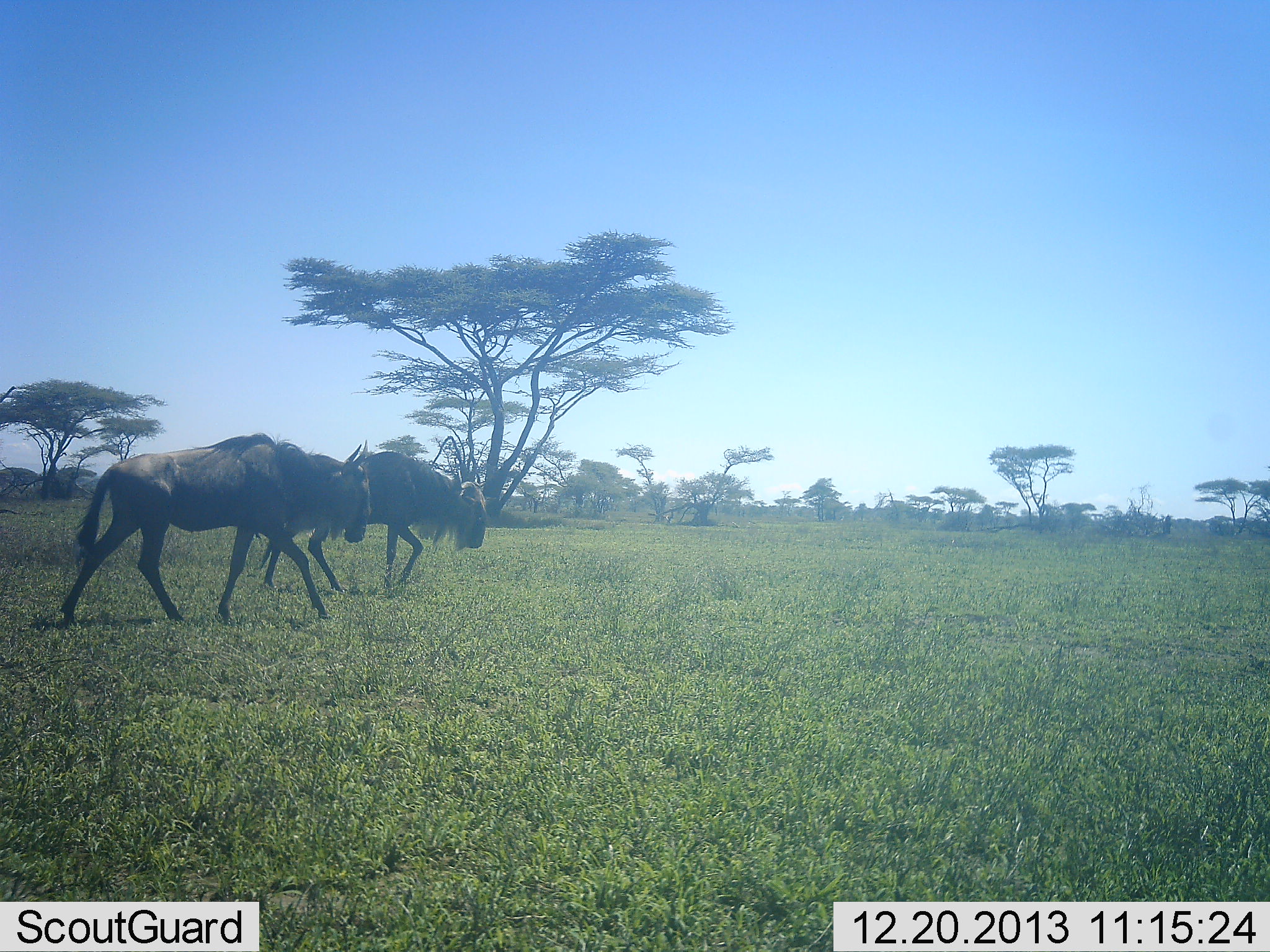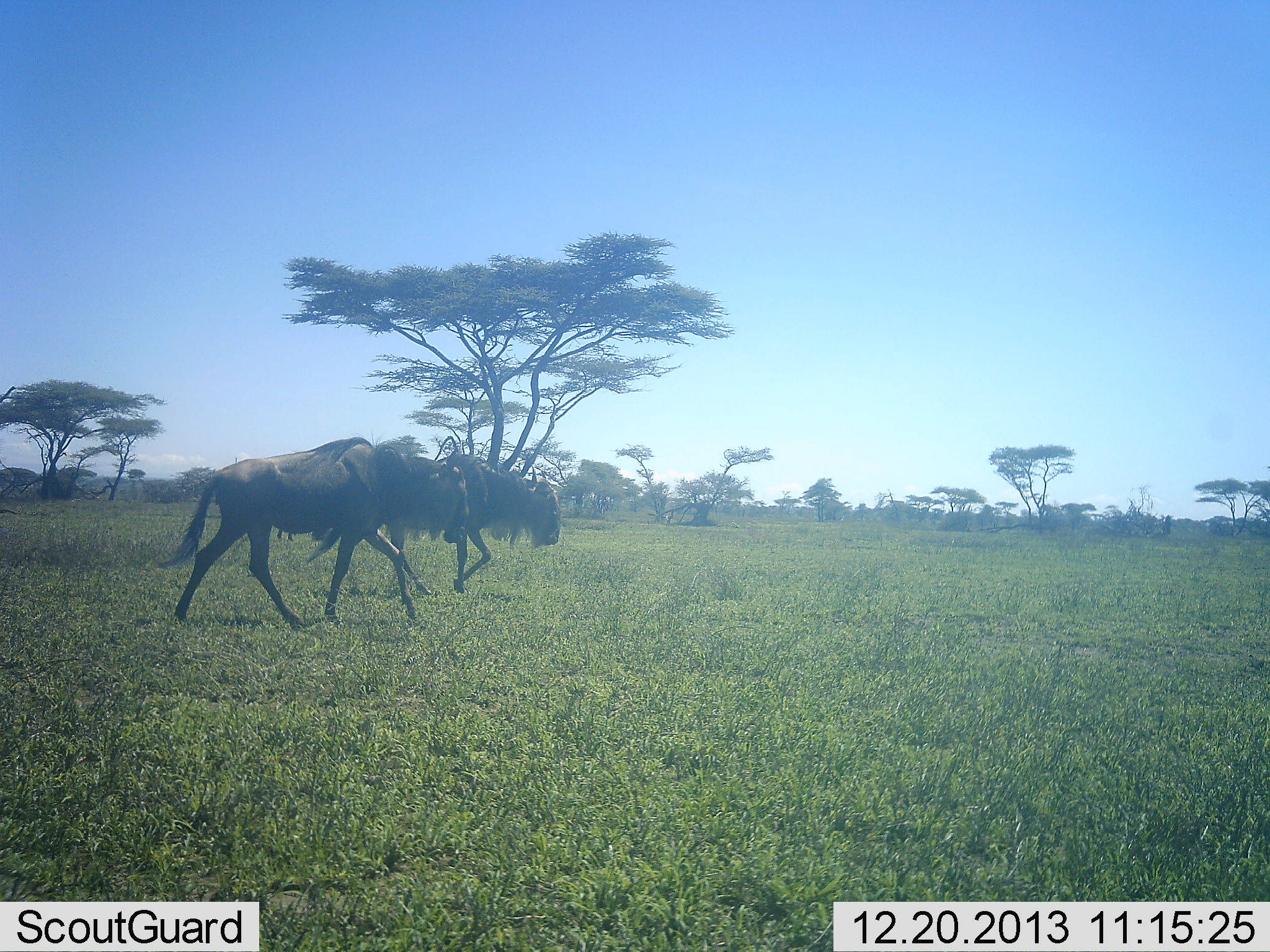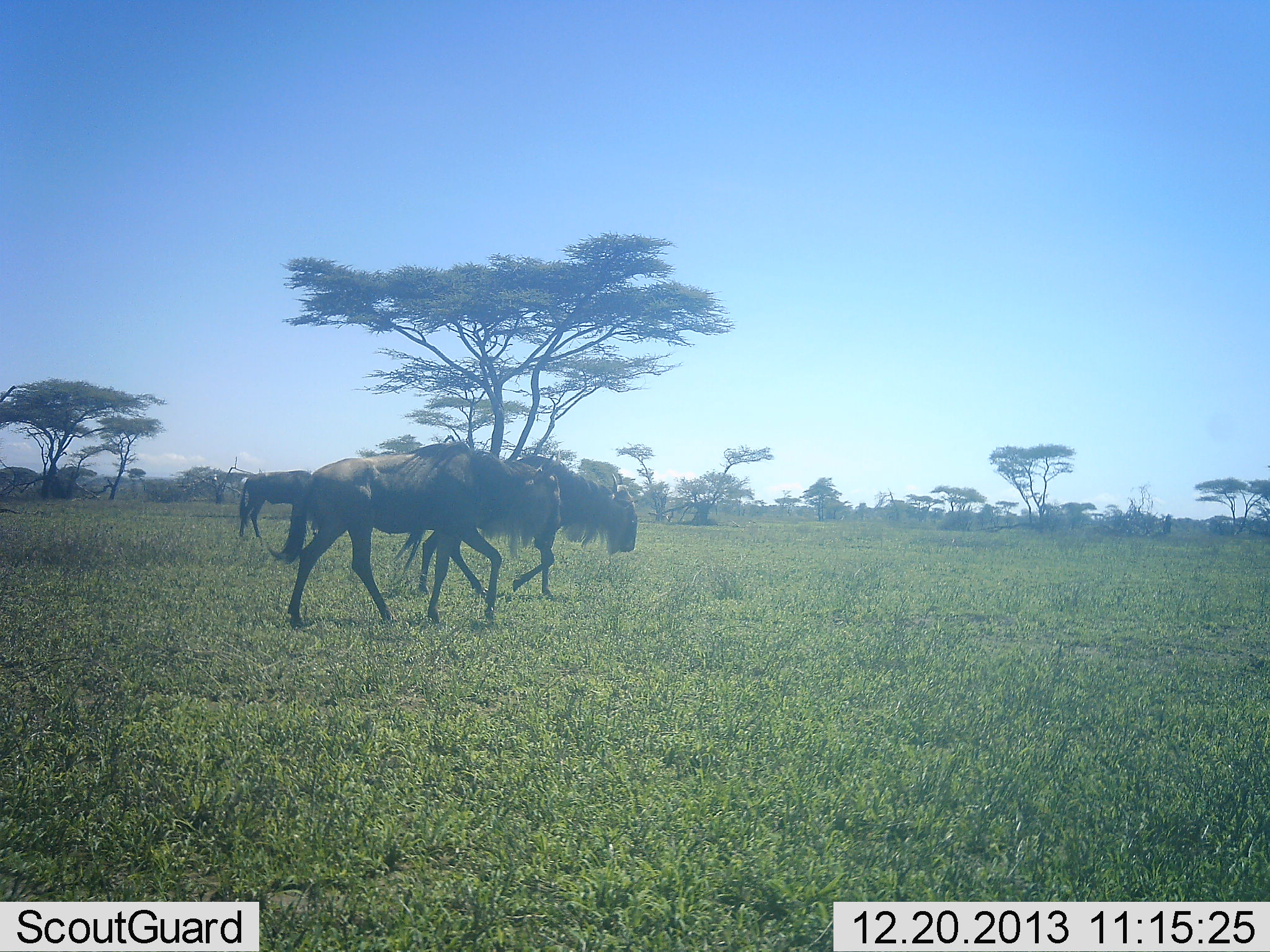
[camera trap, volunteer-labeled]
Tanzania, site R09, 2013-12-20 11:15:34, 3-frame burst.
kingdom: Animalia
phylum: Chordata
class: Mammalia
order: Artiodactyla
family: Bovidae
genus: Connochaetes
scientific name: Connochaetes taurinus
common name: blue wildebeest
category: wildebeest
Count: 2.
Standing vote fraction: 20%.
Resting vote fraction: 0%.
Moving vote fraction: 100%.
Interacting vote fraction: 0%.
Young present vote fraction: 0%.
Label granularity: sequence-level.